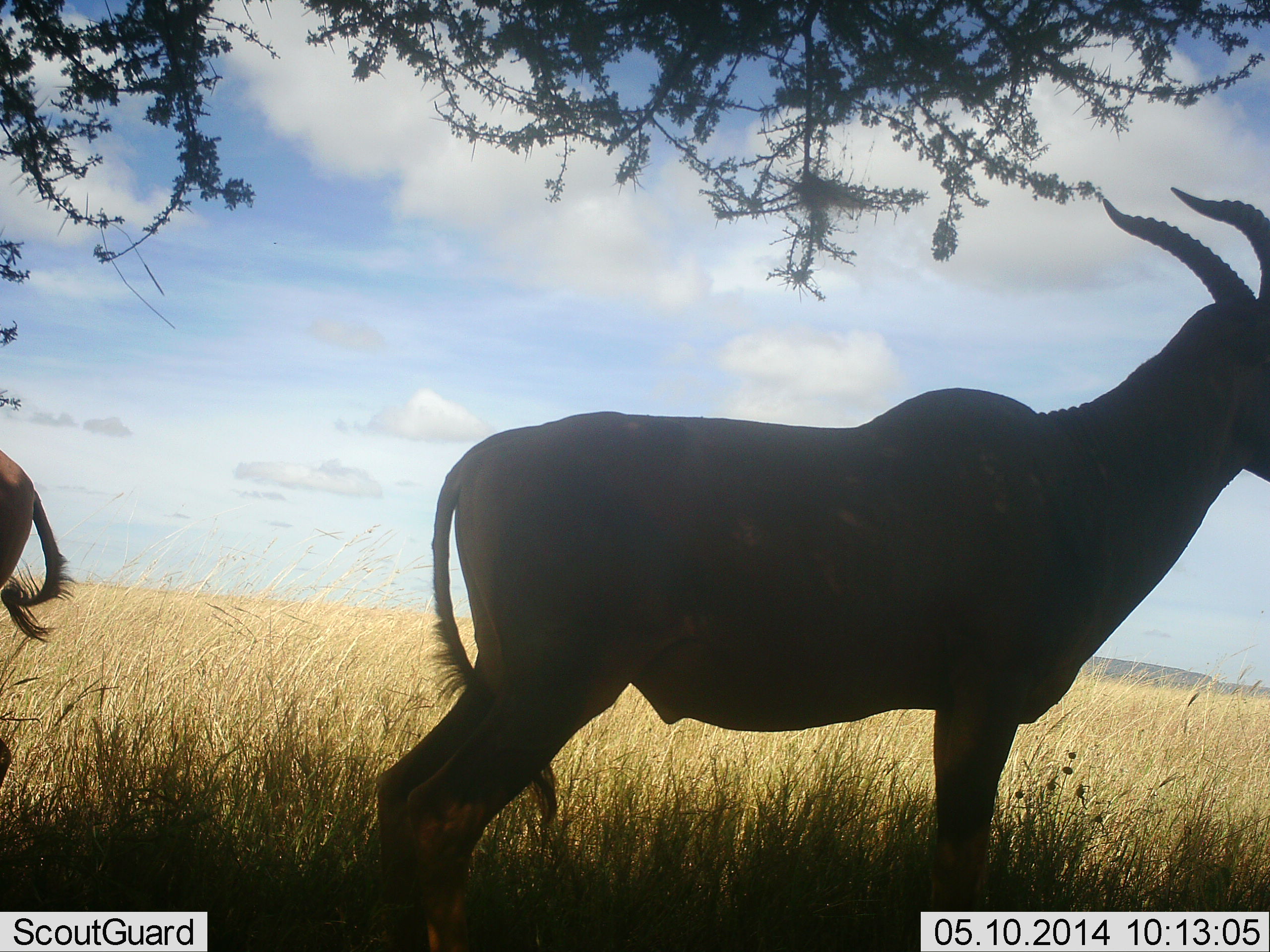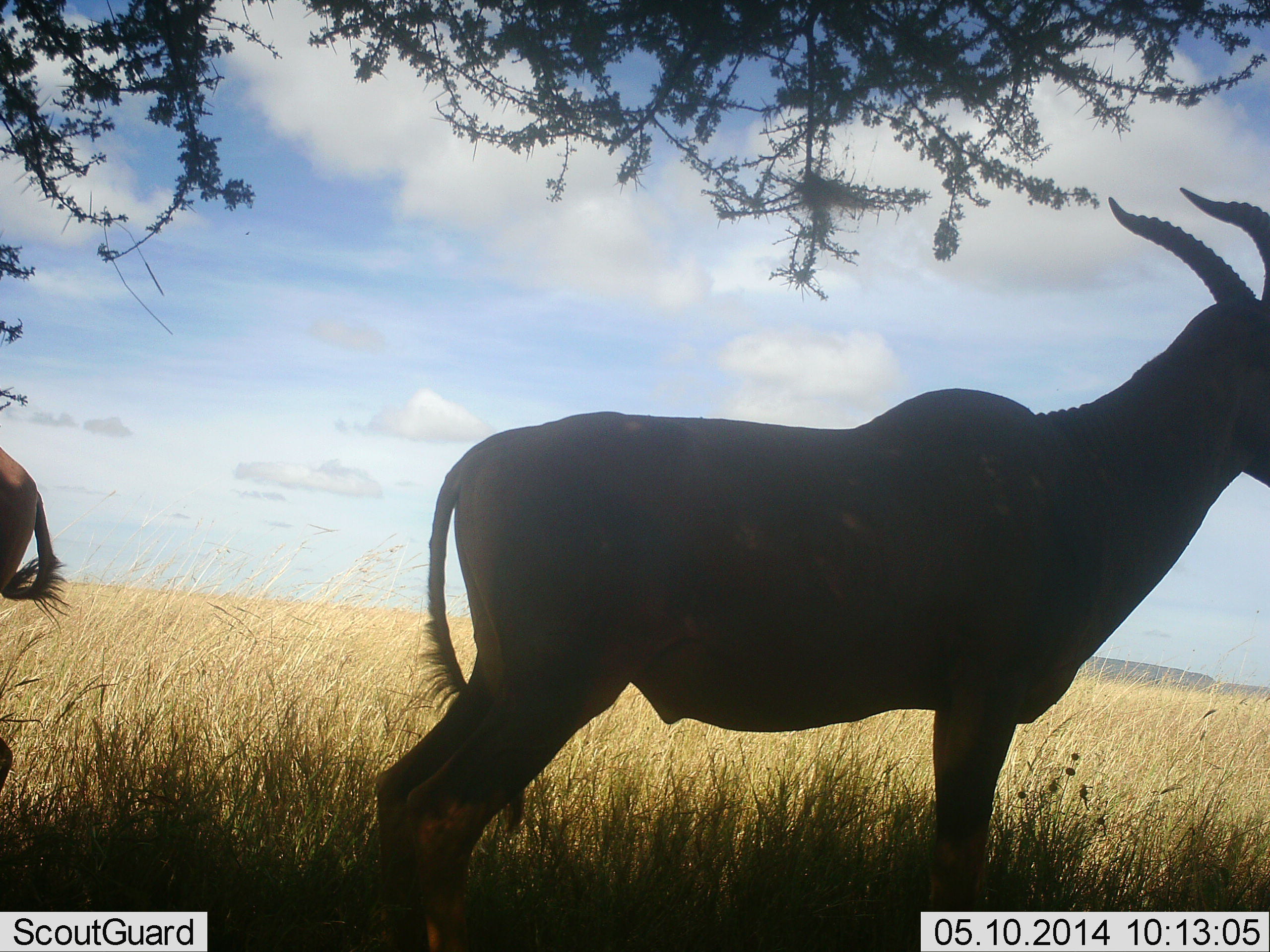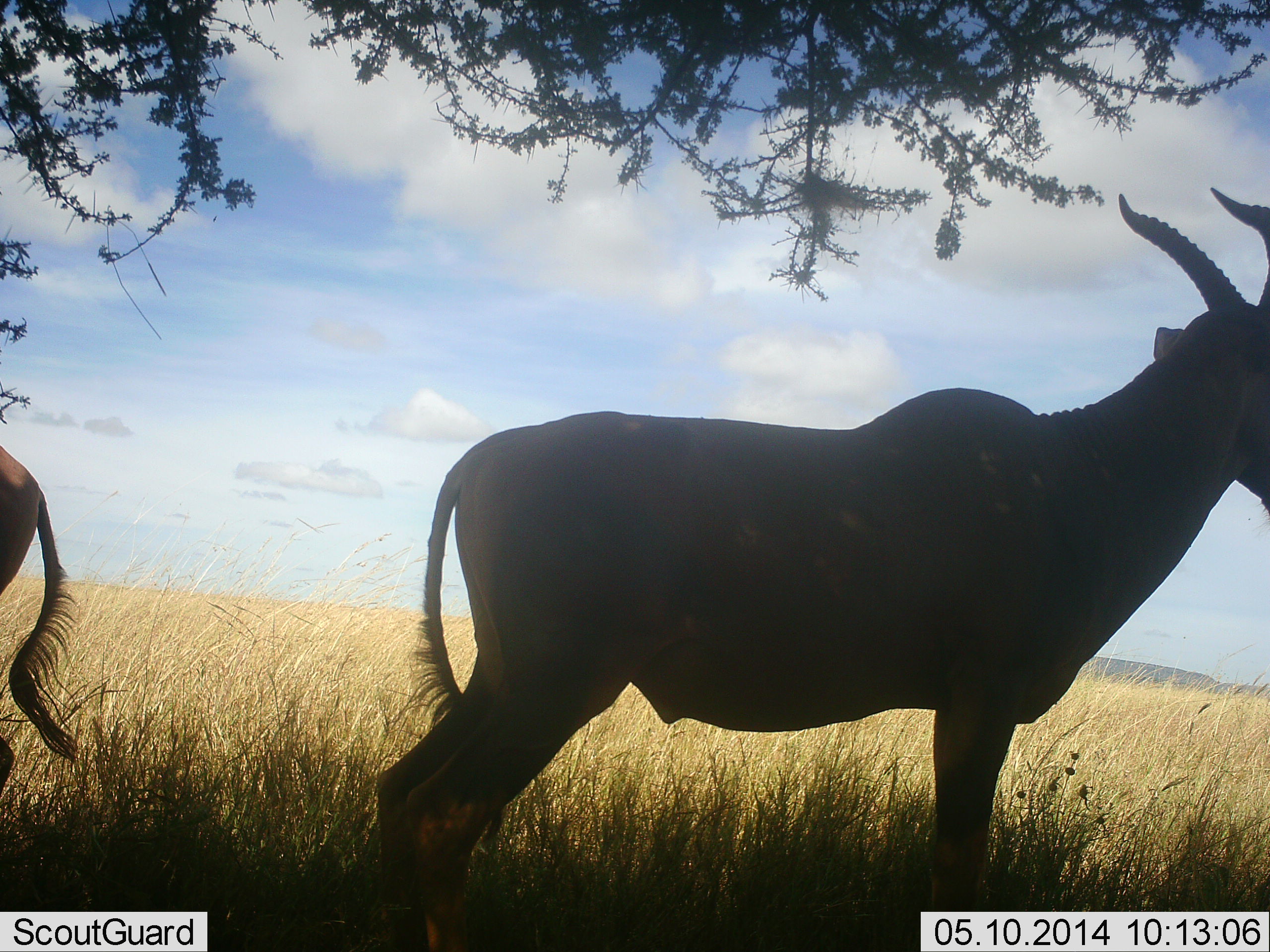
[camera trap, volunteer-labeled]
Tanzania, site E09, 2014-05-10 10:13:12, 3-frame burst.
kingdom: Animalia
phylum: Chordata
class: Mammalia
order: Artiodactyla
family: Bovidae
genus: Damaliscus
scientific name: Damaliscus lunatus jimela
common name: topi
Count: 2.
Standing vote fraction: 90%.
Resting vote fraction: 10%.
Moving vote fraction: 10%.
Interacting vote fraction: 0%.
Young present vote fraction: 0%.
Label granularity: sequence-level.